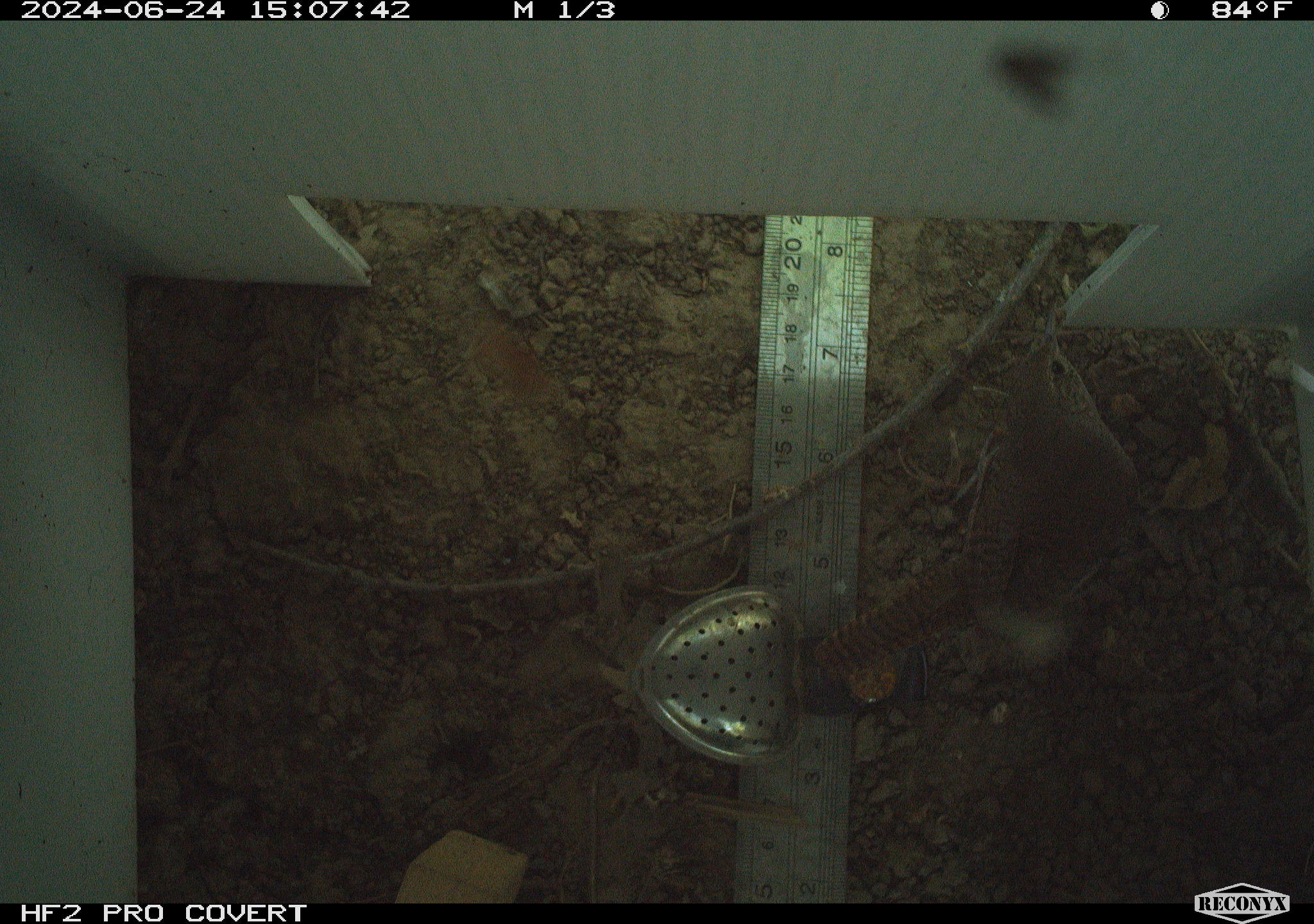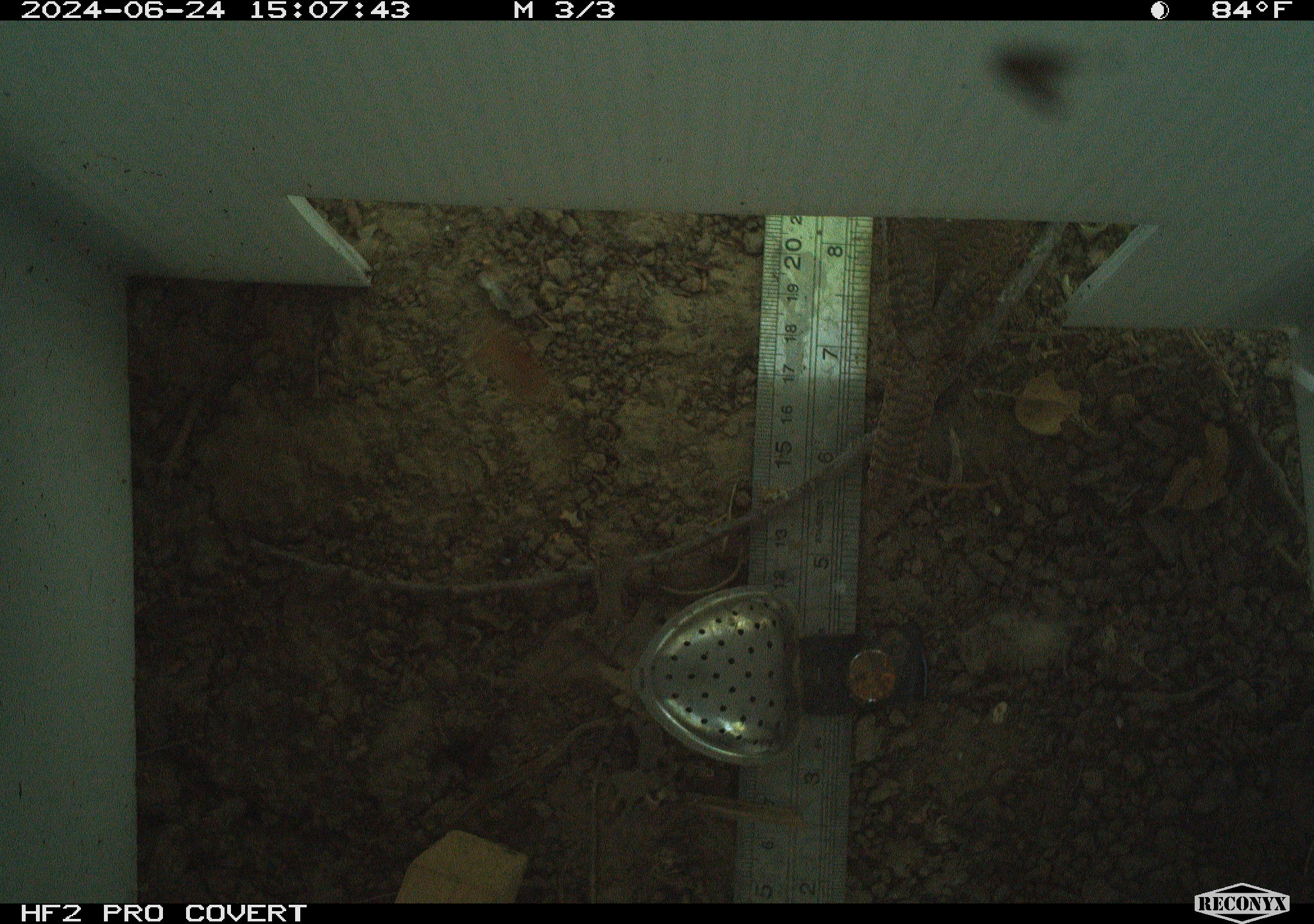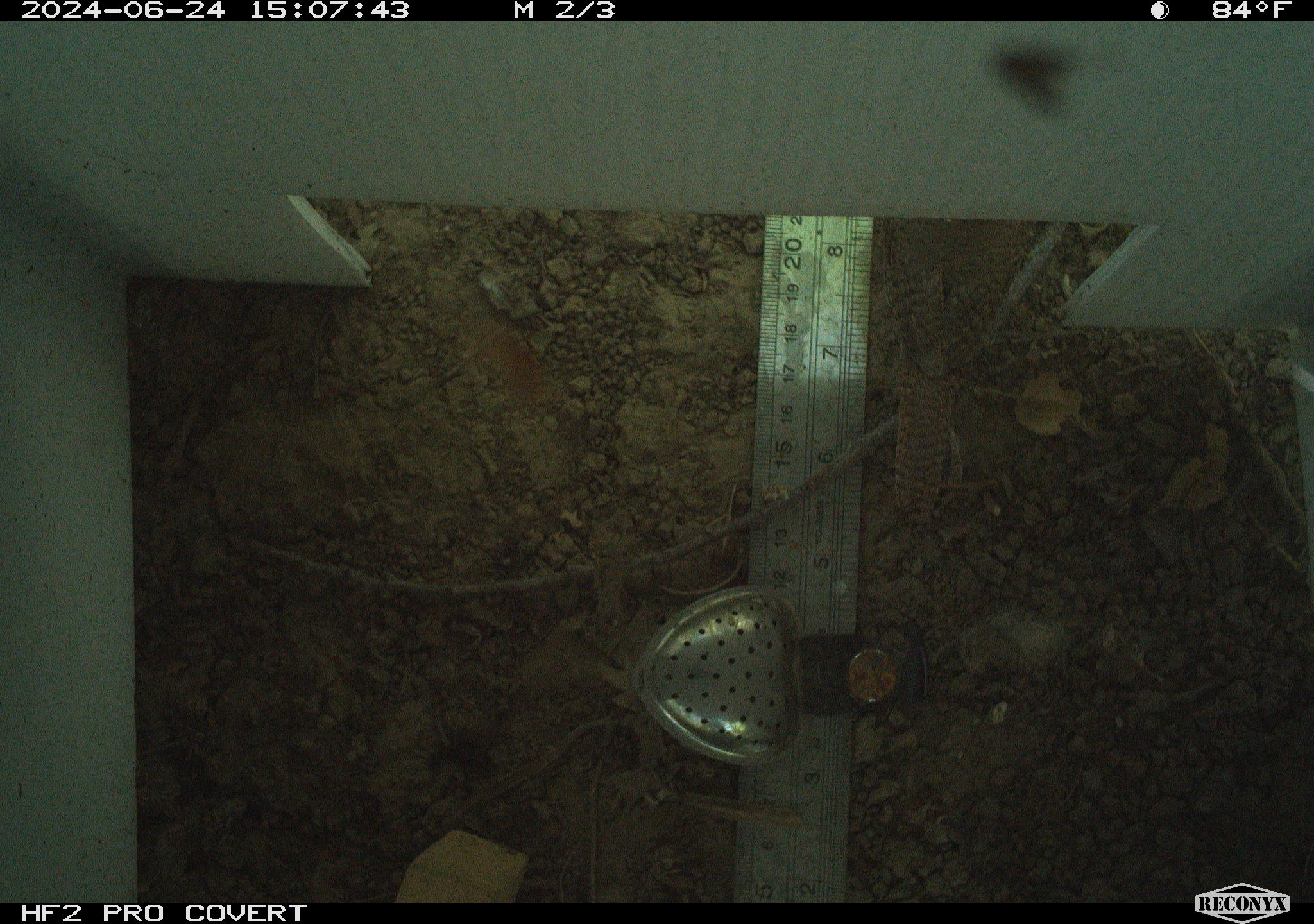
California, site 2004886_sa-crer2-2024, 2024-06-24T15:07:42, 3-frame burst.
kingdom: Animalia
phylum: Chordata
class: Aves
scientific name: Aves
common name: bird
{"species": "bird (Aves)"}